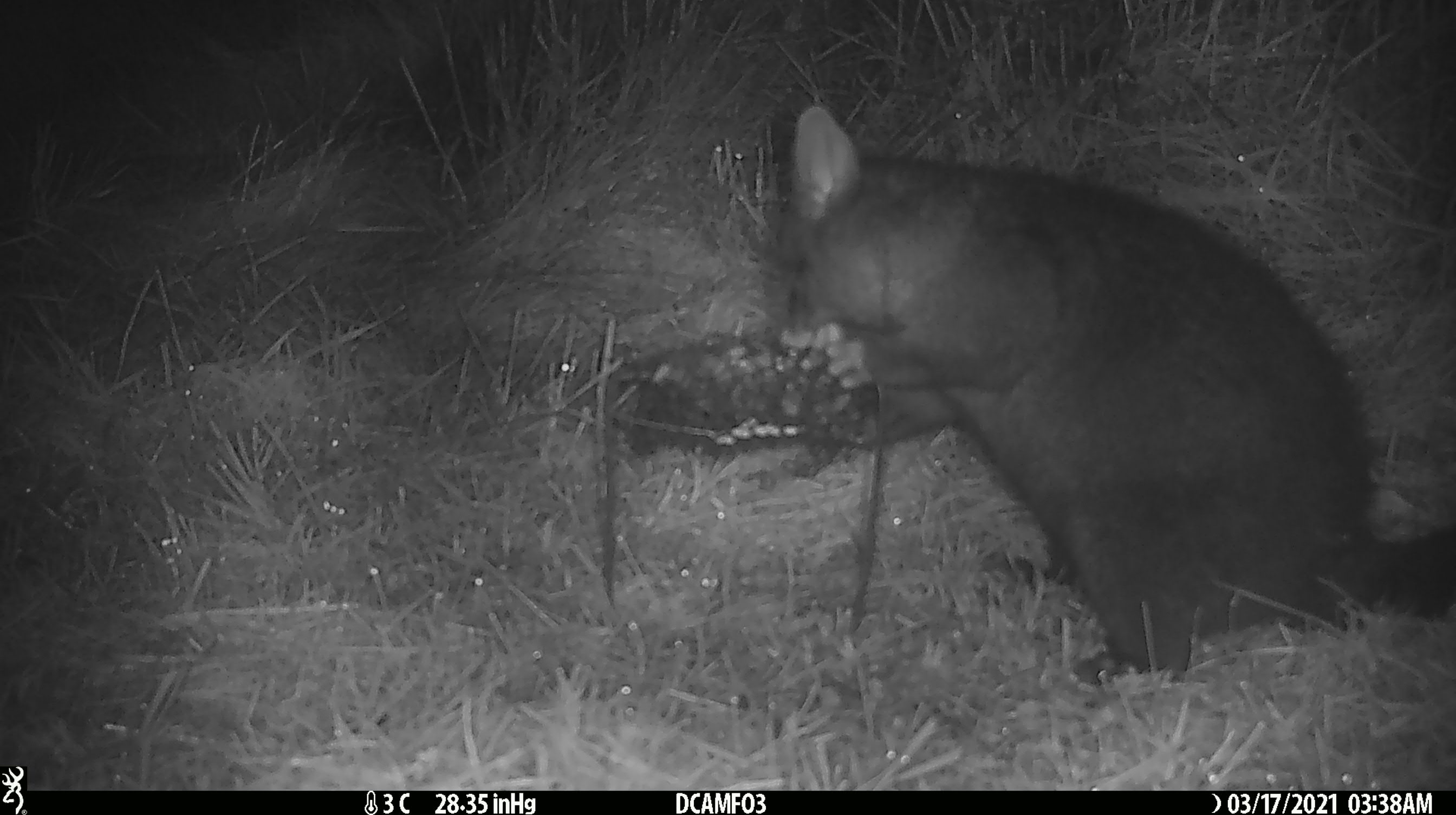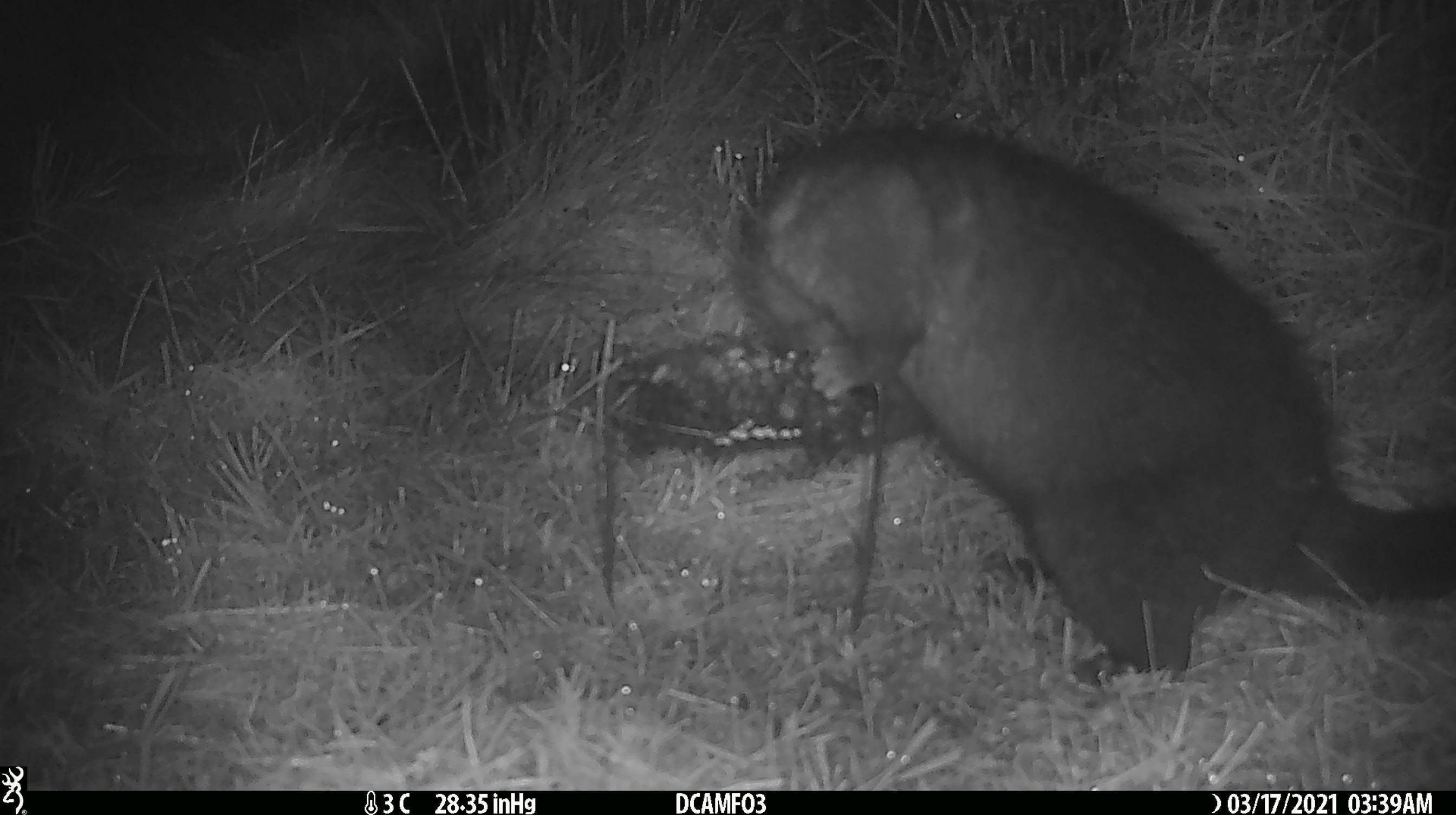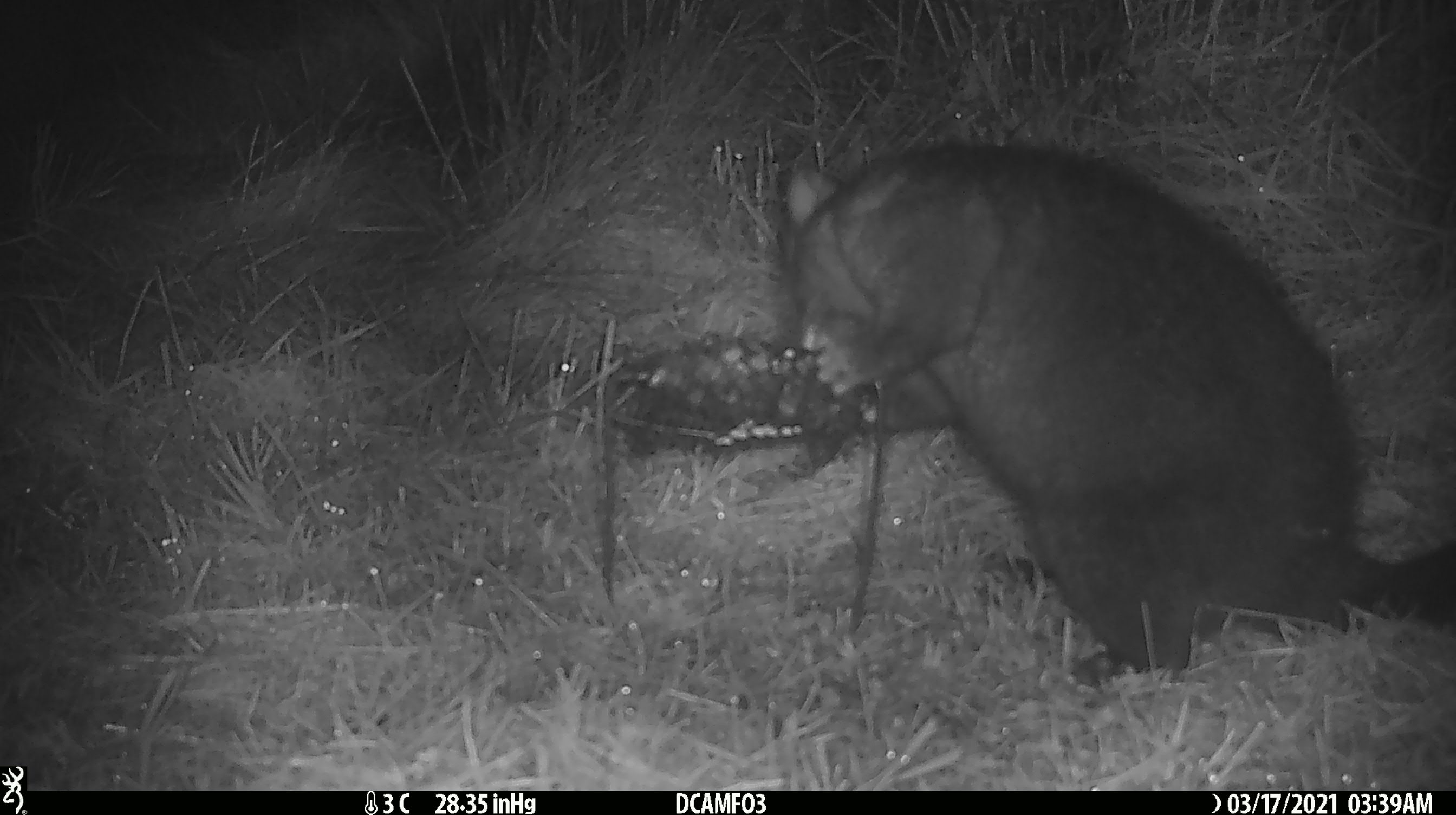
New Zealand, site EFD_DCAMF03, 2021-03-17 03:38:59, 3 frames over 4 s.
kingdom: Animalia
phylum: Chordata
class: Mammalia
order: Diprotodontia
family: Phalangeridae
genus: Trichosurus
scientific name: Trichosurus vulpecula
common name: common brushtail possum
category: possum